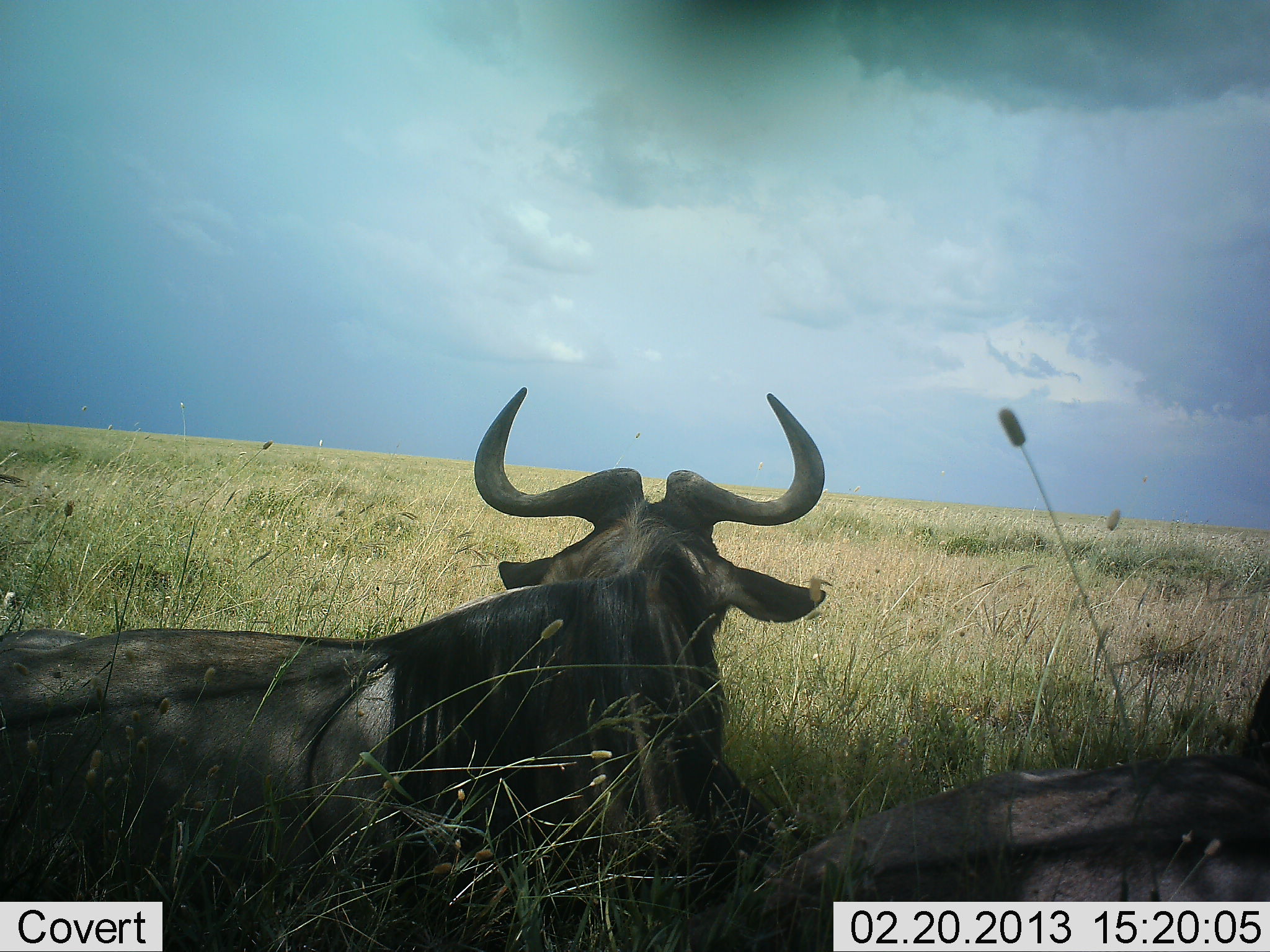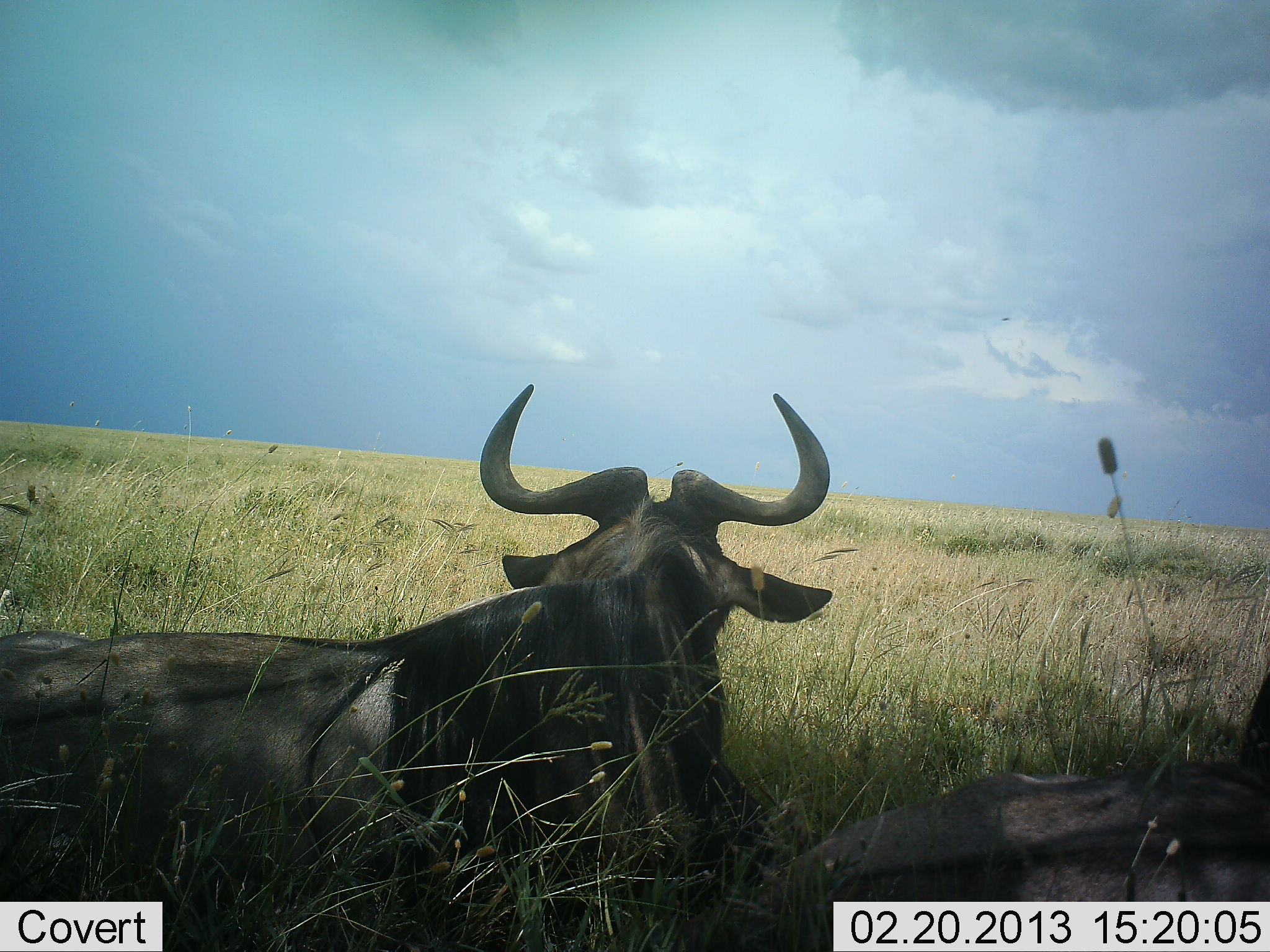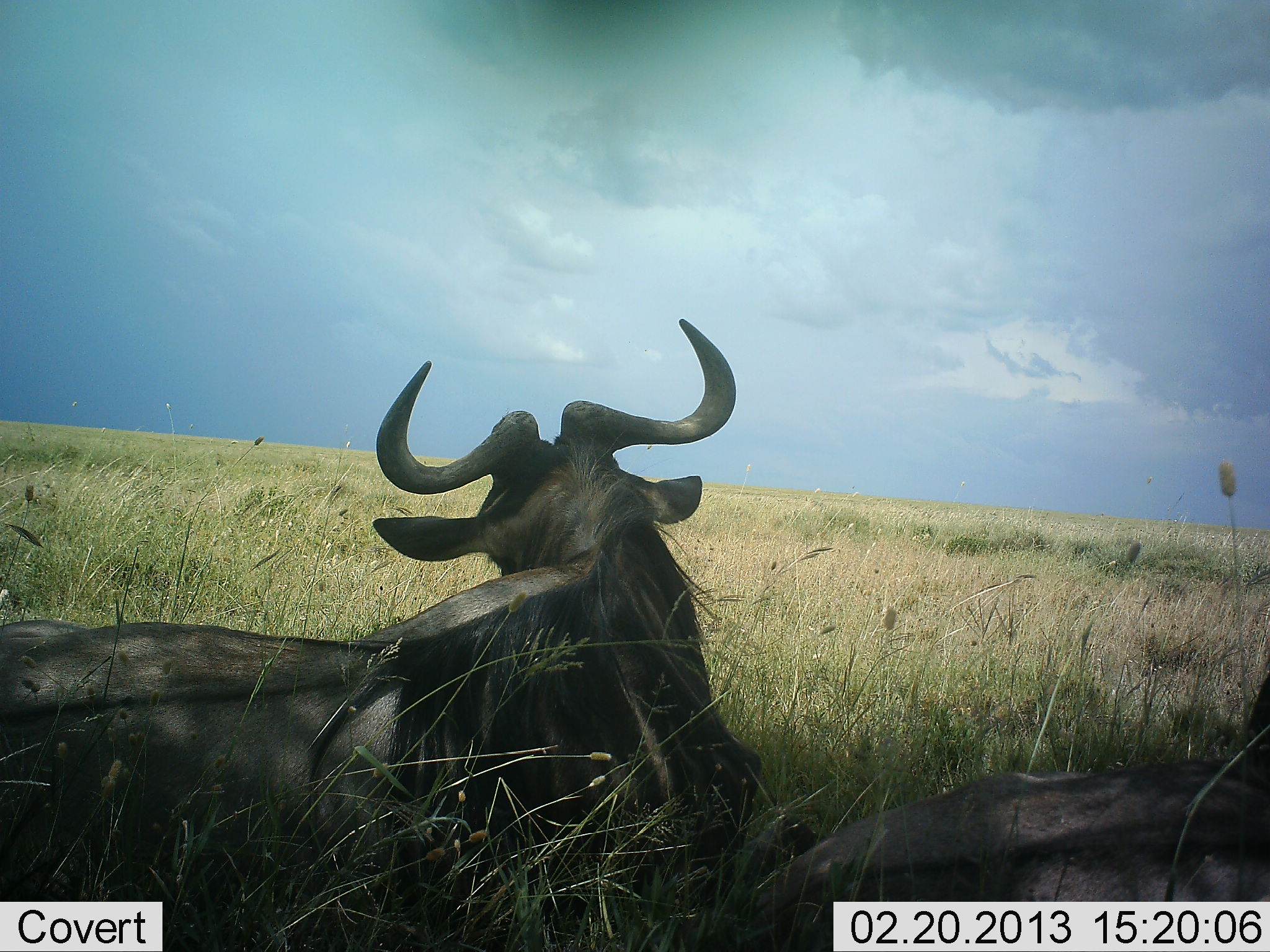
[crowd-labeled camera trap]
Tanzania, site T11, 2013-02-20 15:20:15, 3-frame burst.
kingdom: Animalia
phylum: Chordata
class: Mammalia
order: Artiodactyla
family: Bovidae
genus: Connochaetes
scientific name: Connochaetes taurinus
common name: blue wildebeest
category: wildebeest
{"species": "wildebeest (blue wildebeest) (Connochaetes taurinus)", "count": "2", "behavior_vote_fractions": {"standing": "3%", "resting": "97%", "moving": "0%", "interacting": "0%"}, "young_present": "3%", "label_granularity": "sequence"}